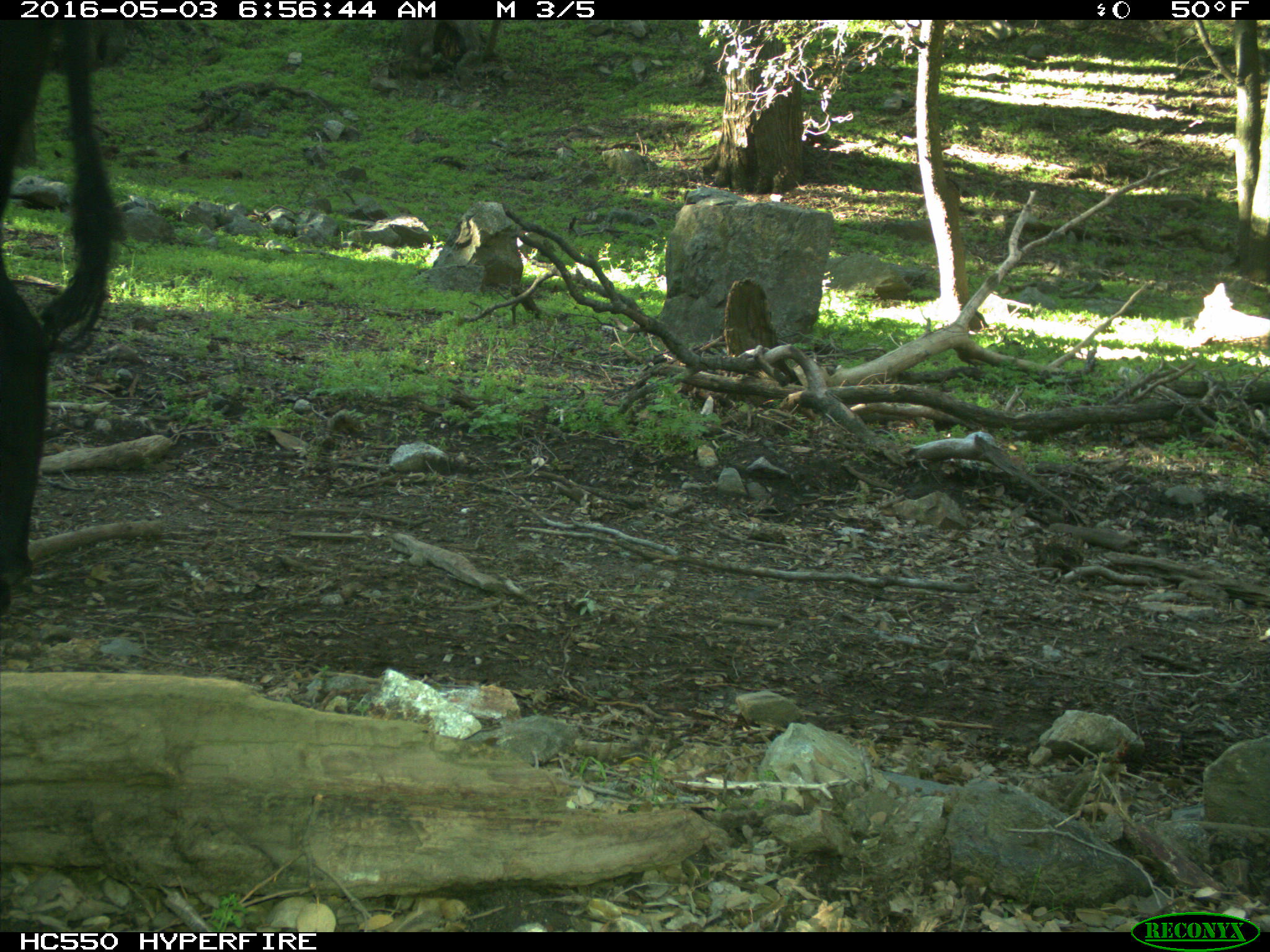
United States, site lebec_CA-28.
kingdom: Animalia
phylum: Chordata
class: Mammalia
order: Artiodactyla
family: Bovidae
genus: Bos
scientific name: Bos taurus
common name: domestic cow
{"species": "Bos taurus (domestic cow)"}